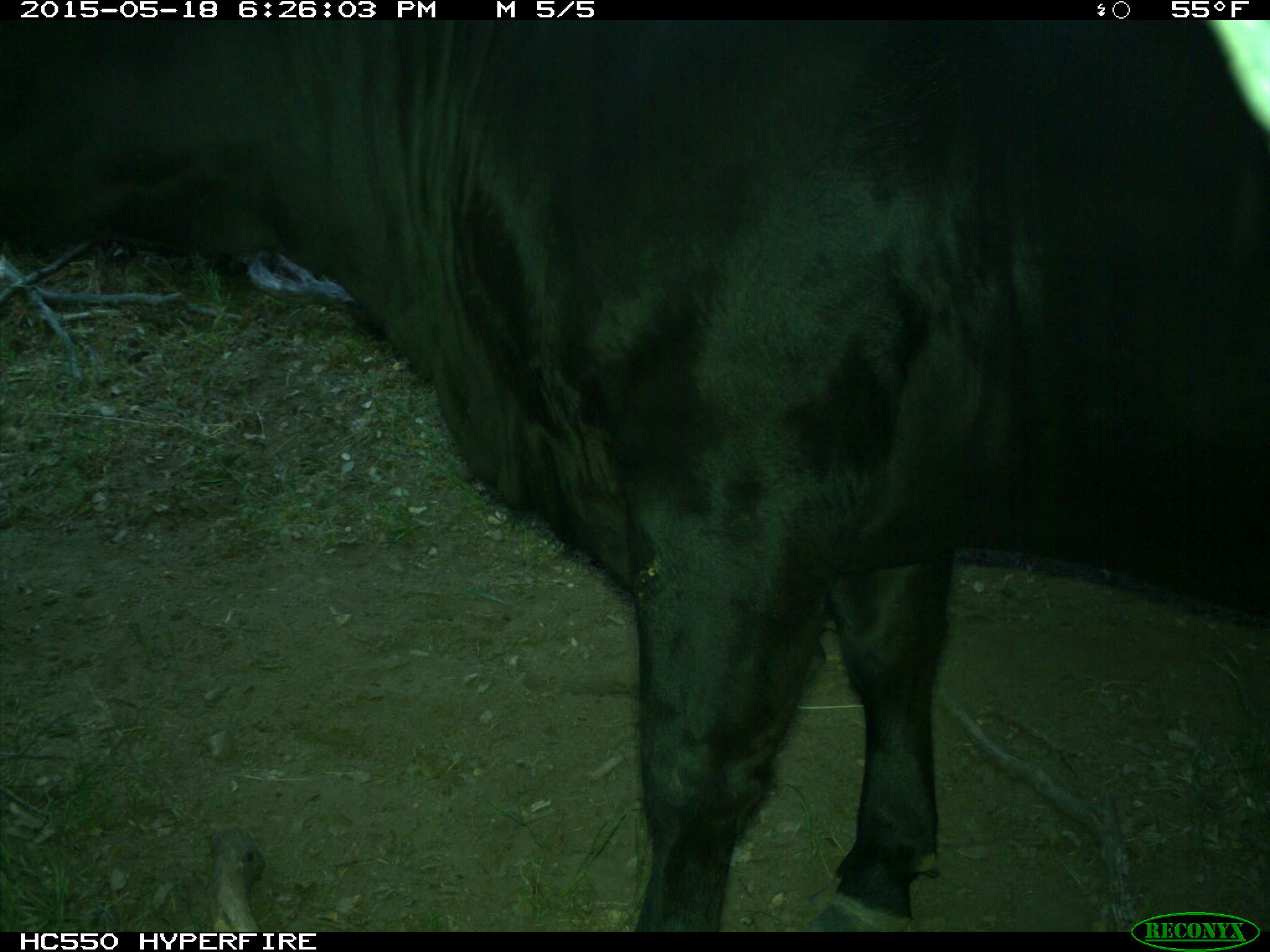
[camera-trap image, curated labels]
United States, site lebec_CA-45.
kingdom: Animalia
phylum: Chordata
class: Mammalia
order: Artiodactyla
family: Bovidae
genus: Bos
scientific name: Bos taurus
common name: domestic cow